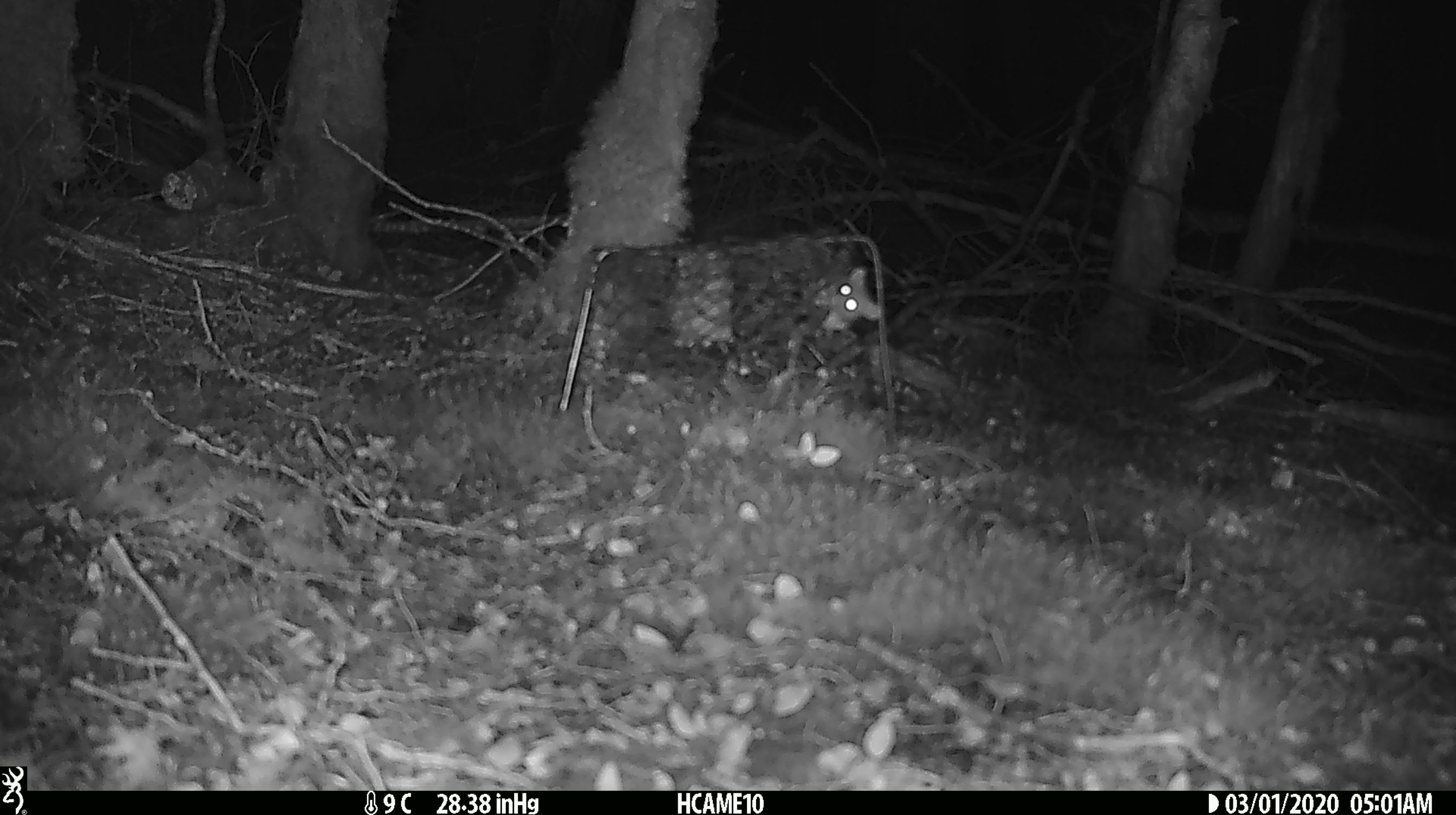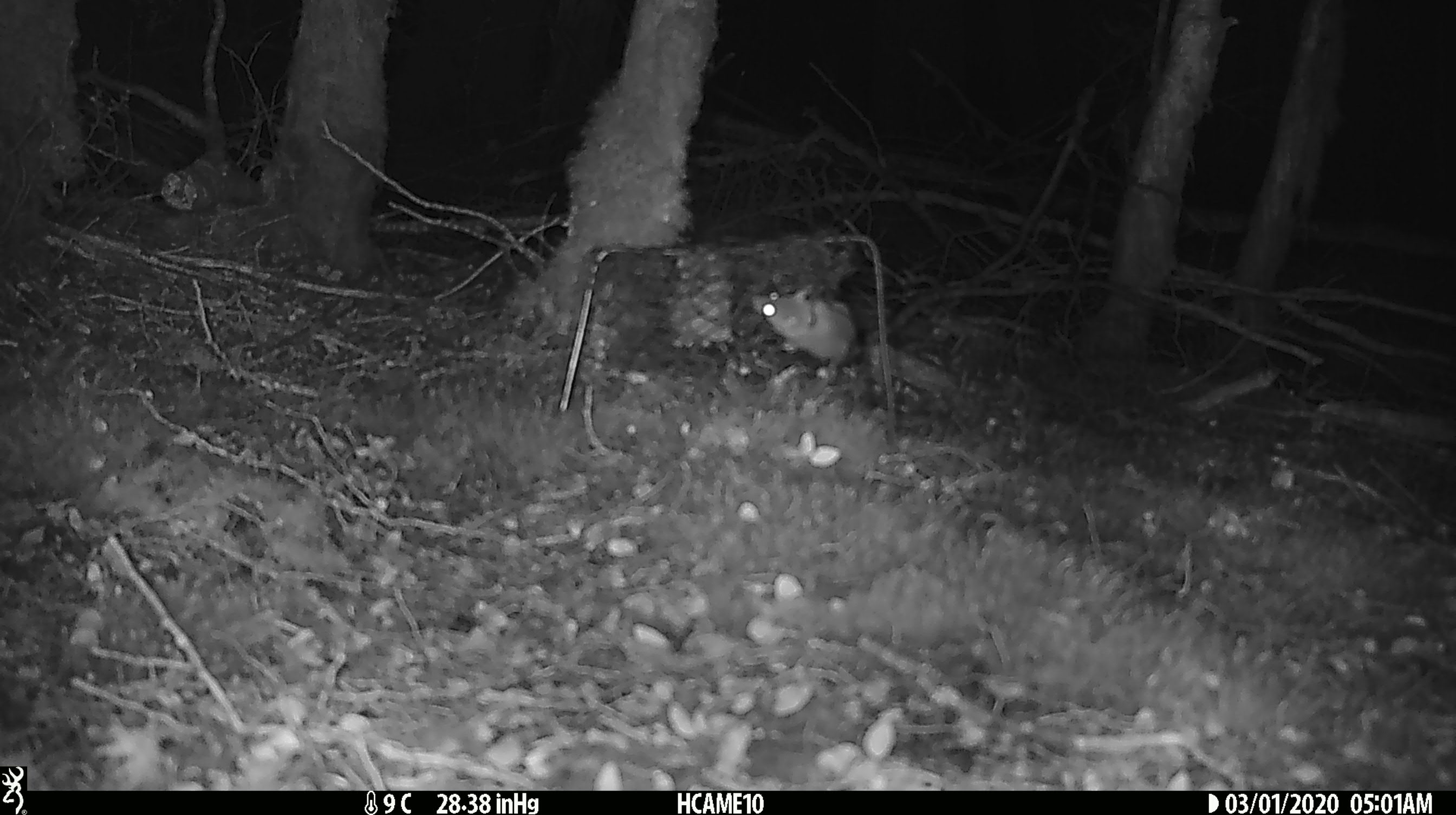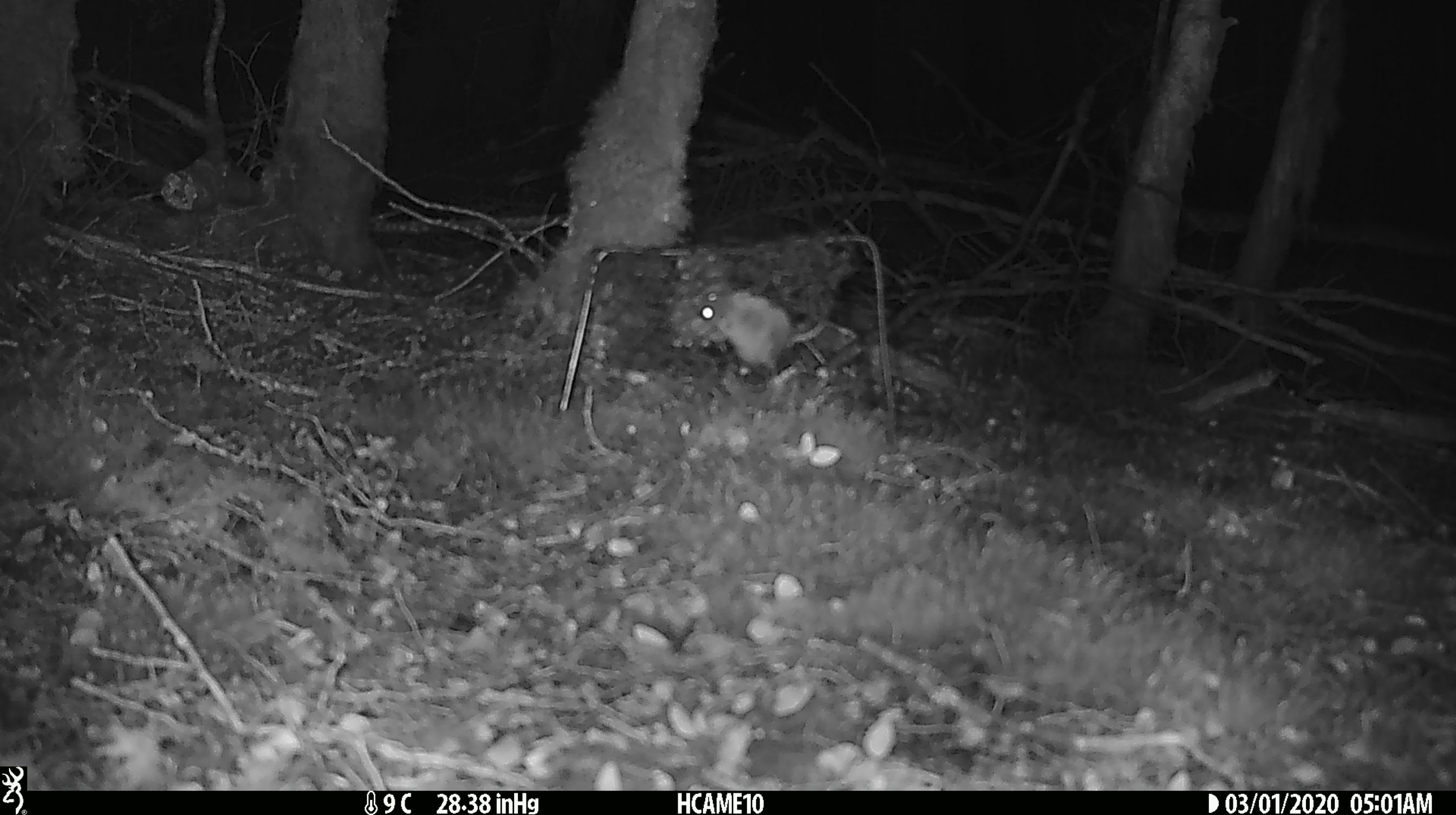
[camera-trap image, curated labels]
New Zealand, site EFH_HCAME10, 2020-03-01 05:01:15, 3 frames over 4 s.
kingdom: Animalia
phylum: Chordata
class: Mammalia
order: Rodentia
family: Muridae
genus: Mus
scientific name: Mus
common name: mouse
Mouse (Mus).